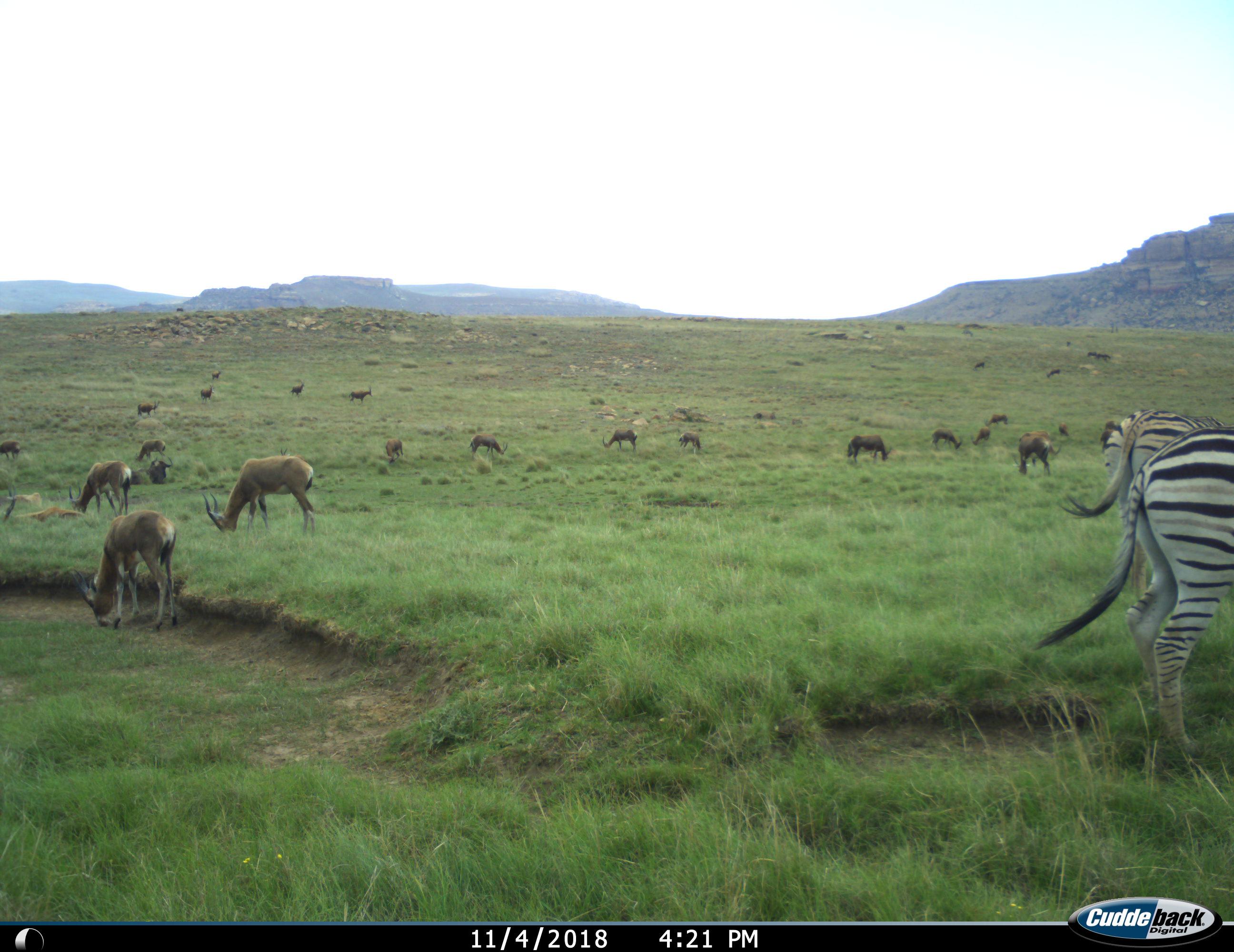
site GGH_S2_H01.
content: unidentified animal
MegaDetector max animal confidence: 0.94